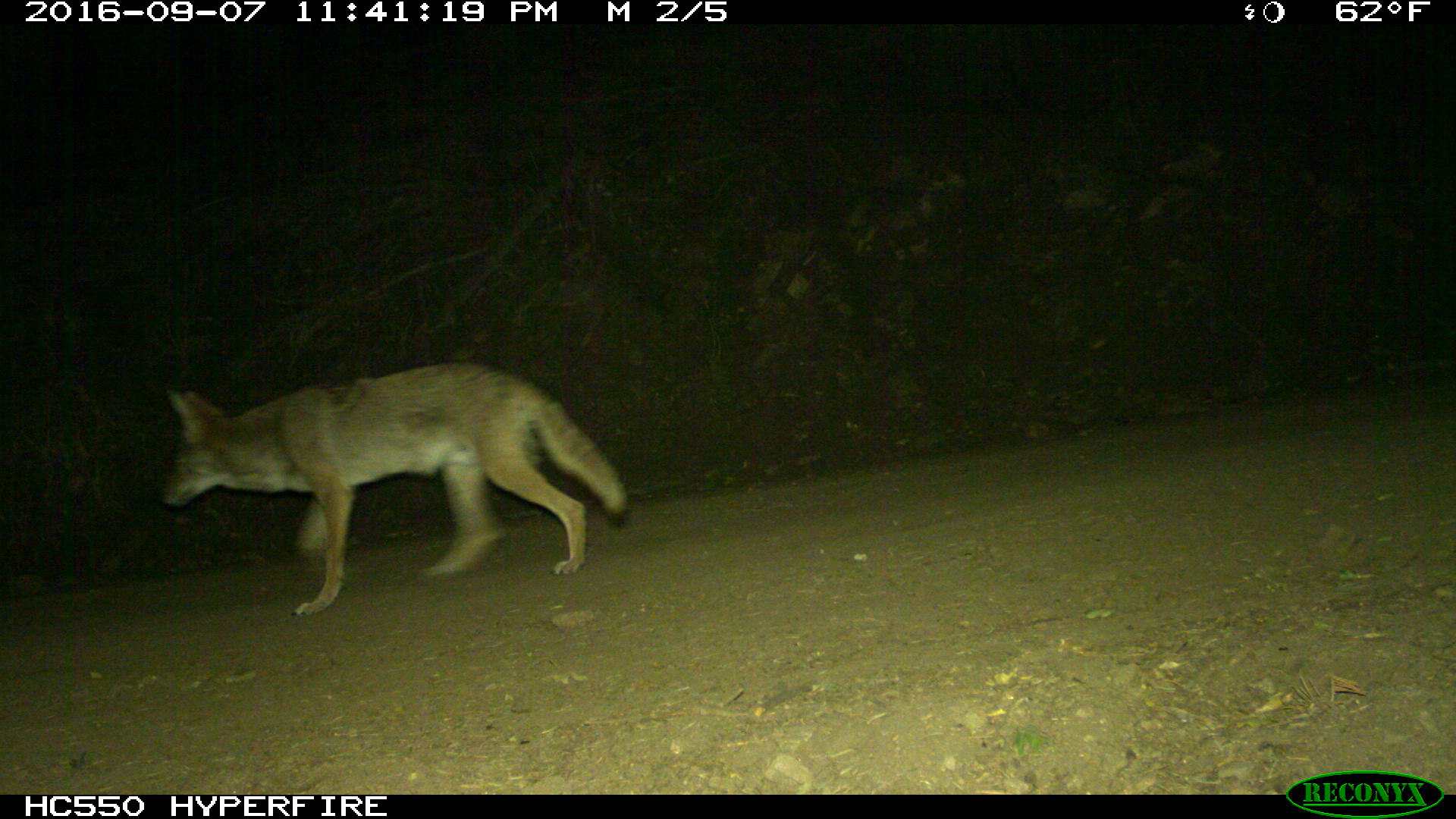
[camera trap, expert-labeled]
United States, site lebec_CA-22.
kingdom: Animalia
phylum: Chordata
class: Mammalia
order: Carnivora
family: Canidae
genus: Canis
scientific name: Canis latrans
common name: coyote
Canis latrans (coyote).